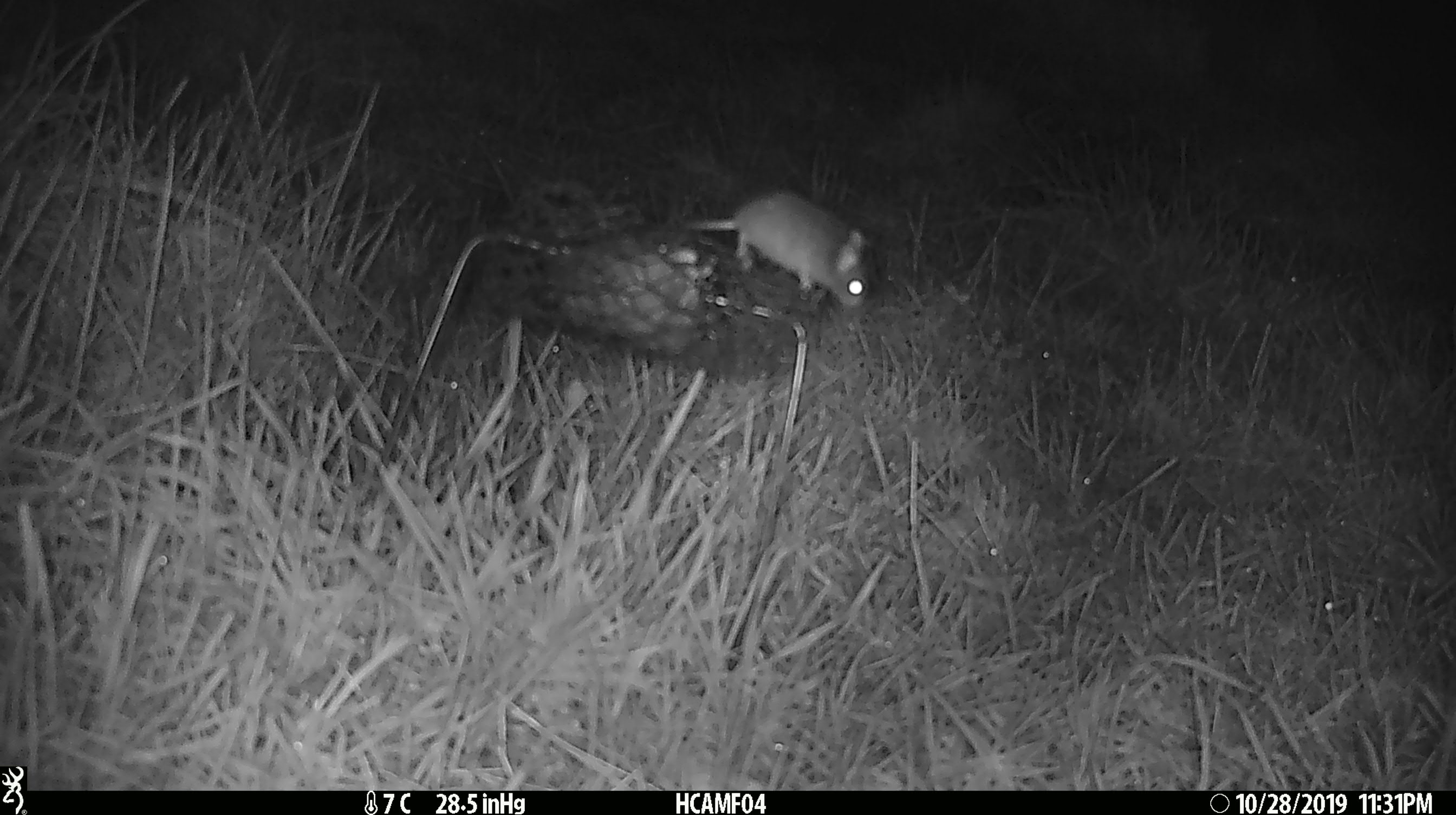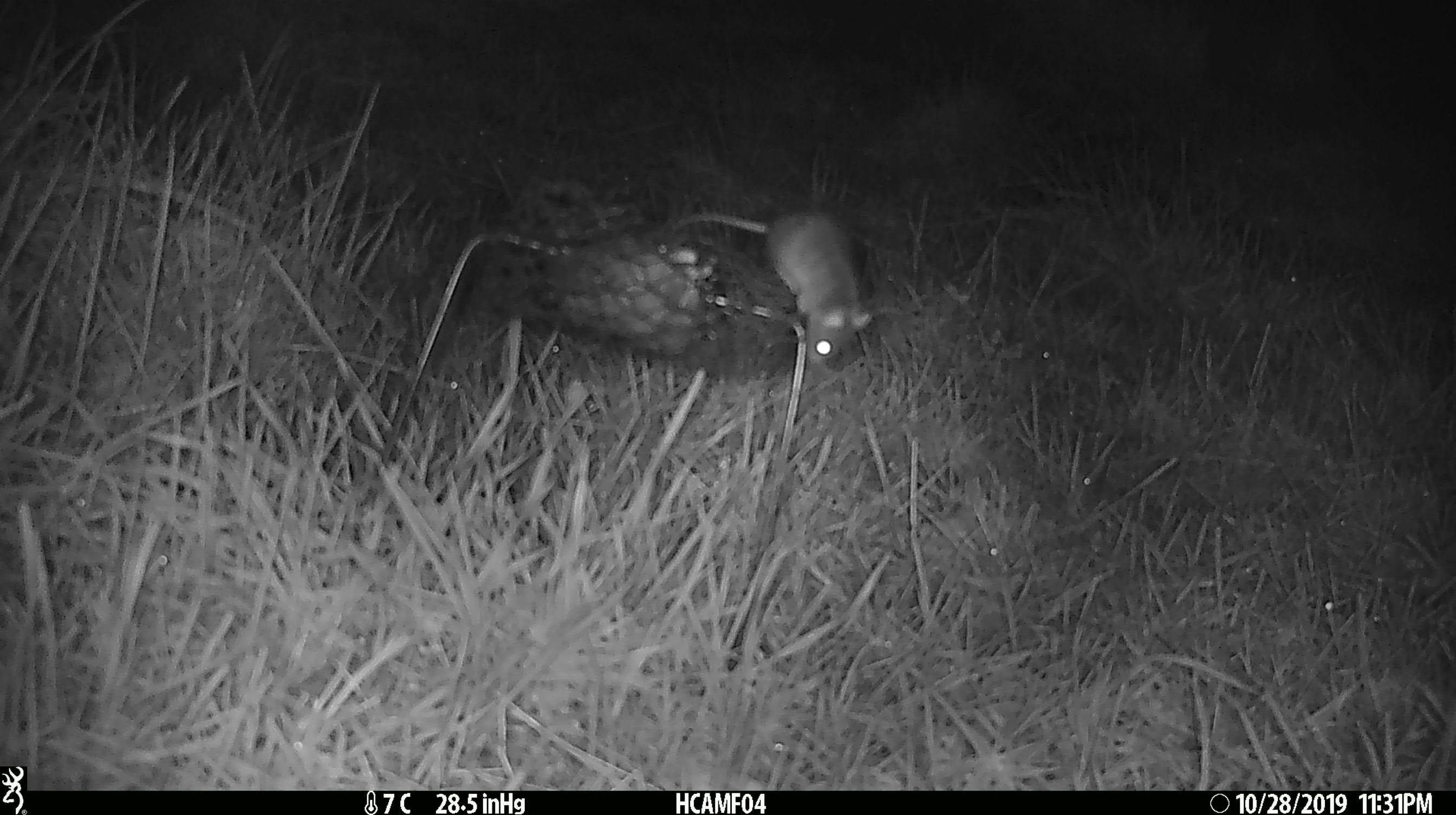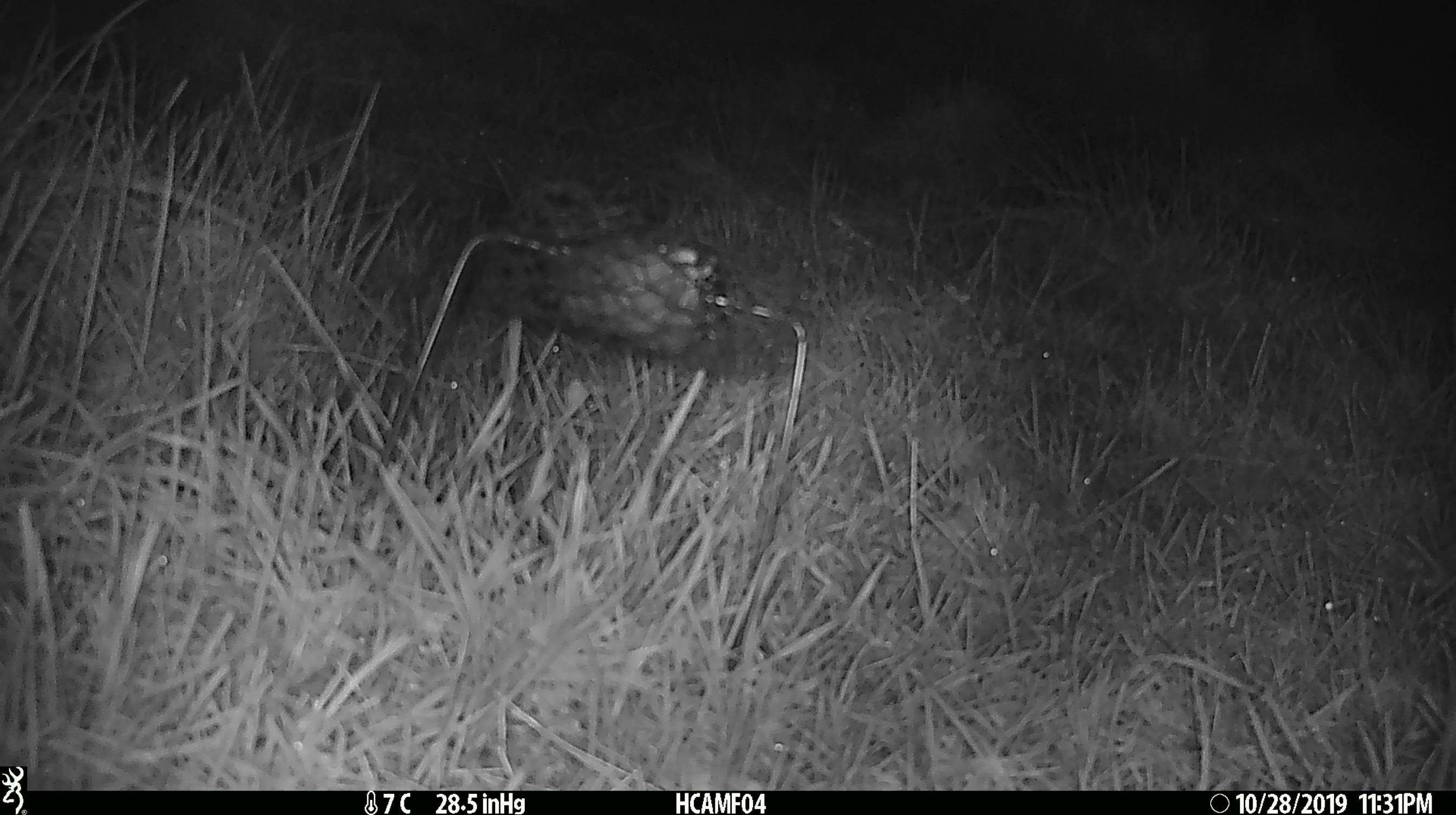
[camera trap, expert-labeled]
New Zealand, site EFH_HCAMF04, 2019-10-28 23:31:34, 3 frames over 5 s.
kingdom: Animalia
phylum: Chordata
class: Mammalia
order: Rodentia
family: Muridae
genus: Mus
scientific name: Mus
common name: mouse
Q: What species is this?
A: Mouse (Mus).